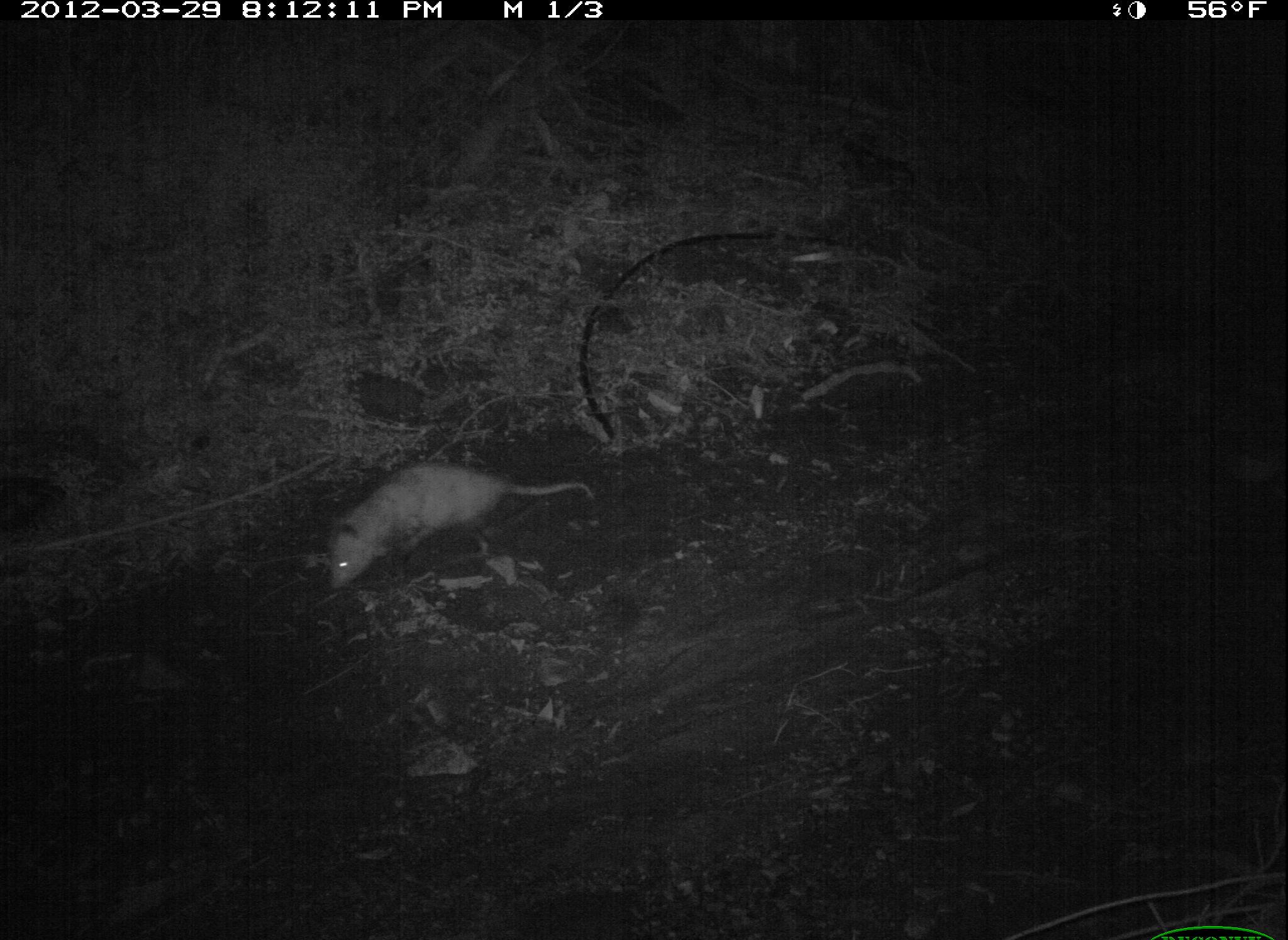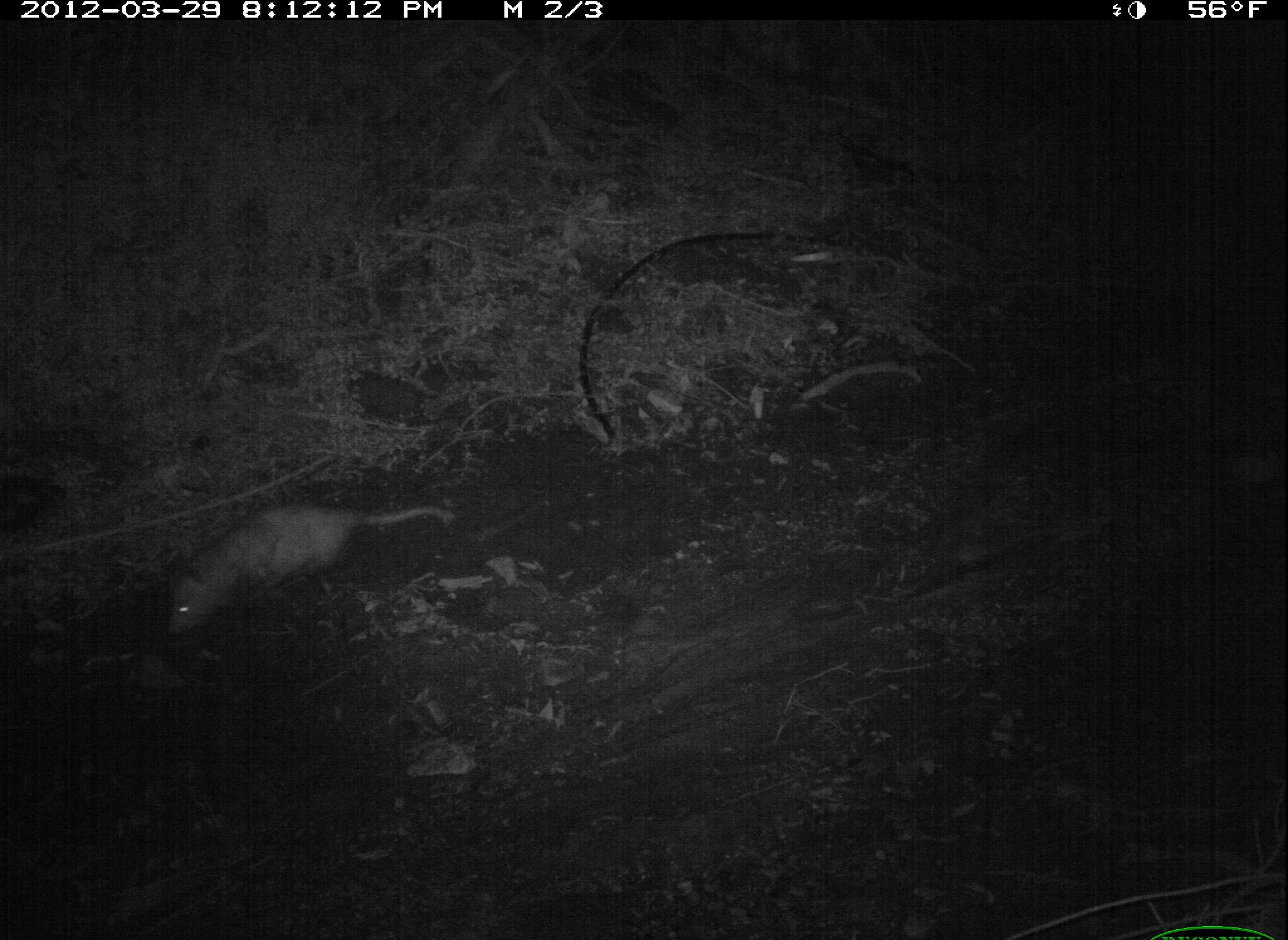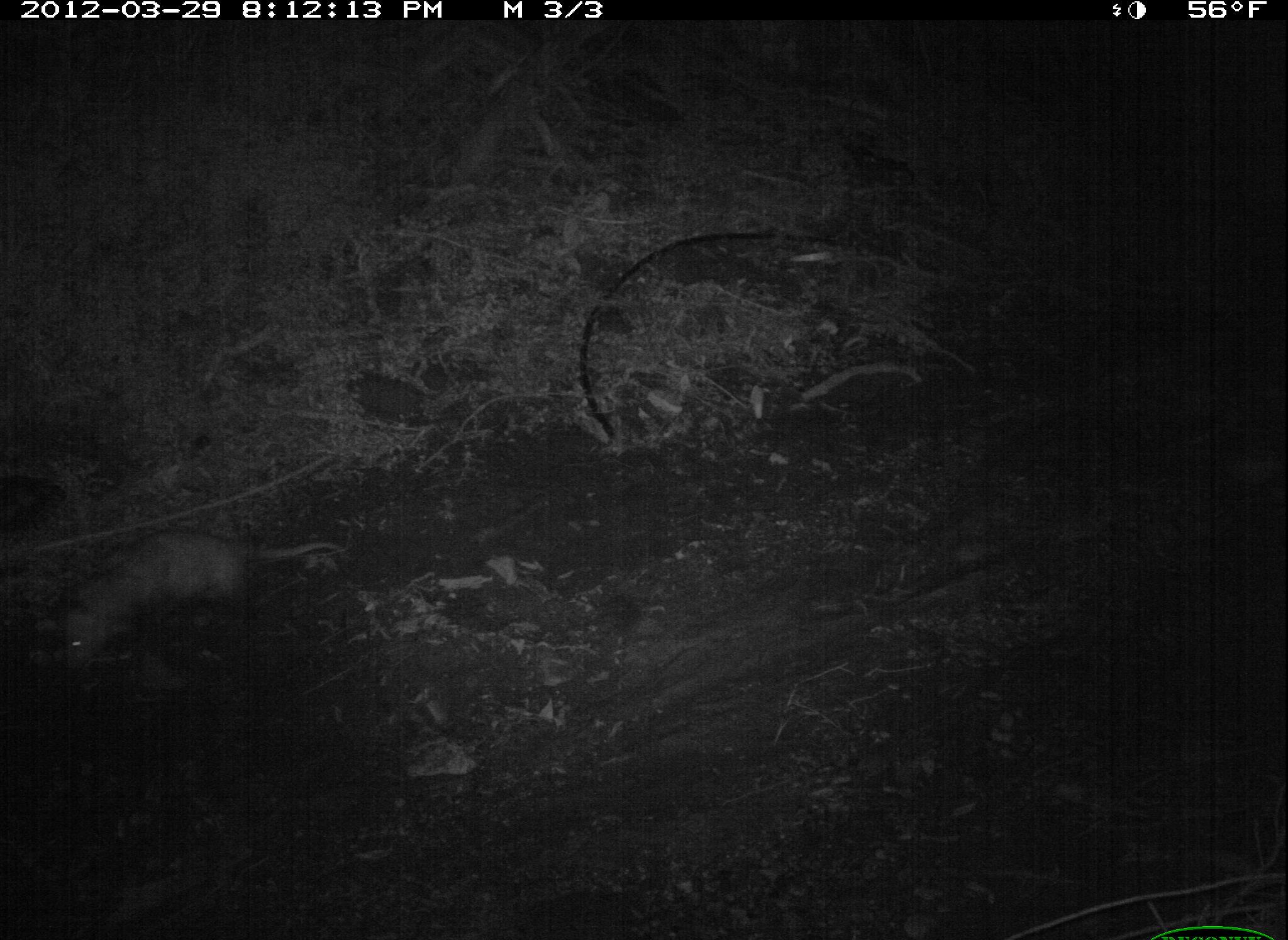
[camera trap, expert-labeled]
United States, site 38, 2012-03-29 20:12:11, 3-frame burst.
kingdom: Animalia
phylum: Chordata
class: Mammalia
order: Didelphimorphia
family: Didelphidae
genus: Didelphis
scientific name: Didelphis virginiana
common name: virginia opossum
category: opossum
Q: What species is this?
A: Opossum (virginia opossum) (Didelphis virginiana).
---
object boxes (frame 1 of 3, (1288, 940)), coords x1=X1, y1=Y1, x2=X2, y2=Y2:
opossum: x1=258, y1=428, x2=618, y2=619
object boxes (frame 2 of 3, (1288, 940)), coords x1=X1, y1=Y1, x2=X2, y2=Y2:
opossum: x1=138, y1=475, x2=465, y2=654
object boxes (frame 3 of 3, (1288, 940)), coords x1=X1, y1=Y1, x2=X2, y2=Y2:
opossum: x1=27, y1=521, x2=363, y2=686